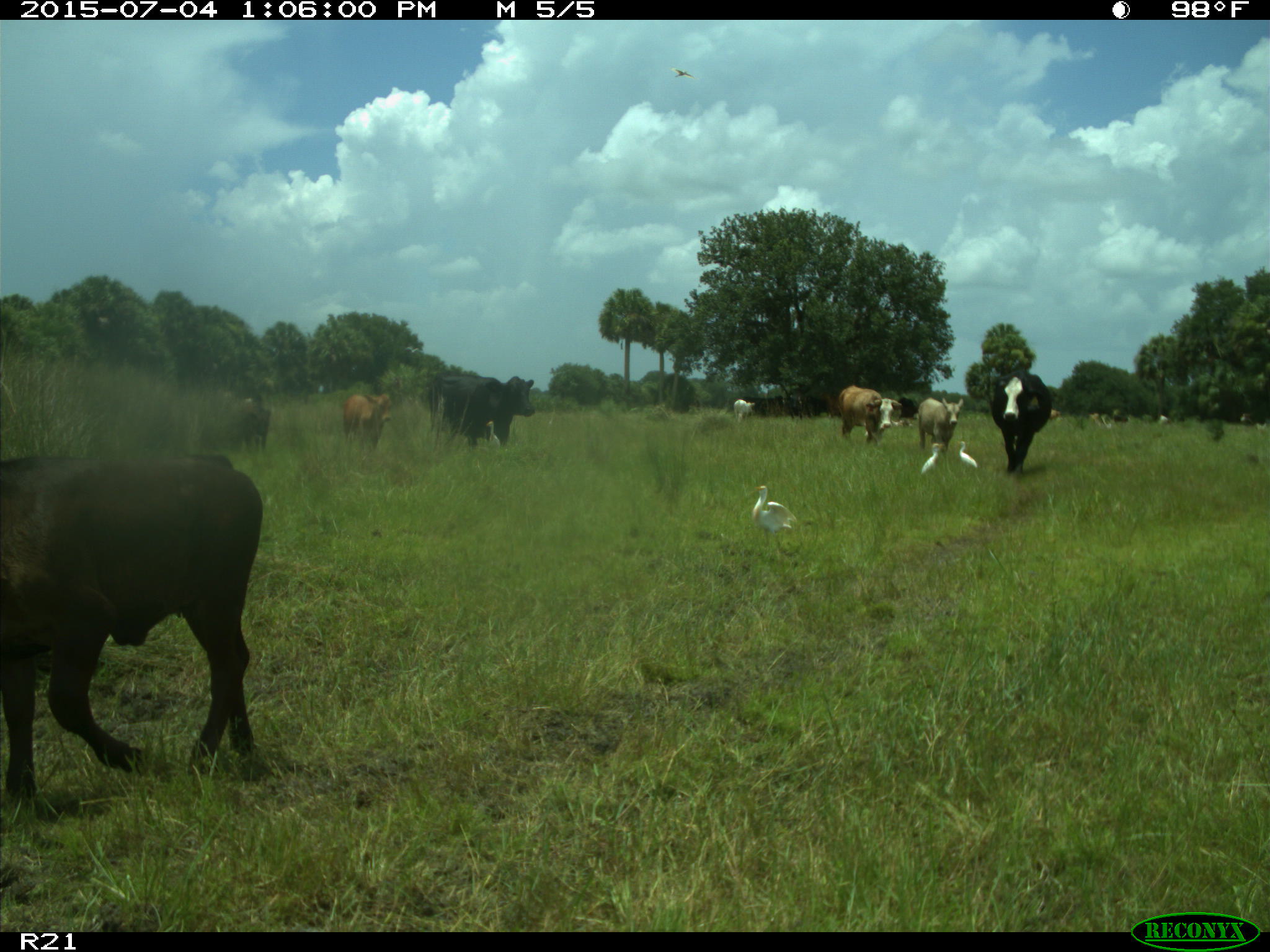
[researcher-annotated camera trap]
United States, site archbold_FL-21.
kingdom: Animalia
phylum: Chordata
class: Mammalia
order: Artiodactyla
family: Bovidae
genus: Bos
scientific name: Bos taurus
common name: domestic cow